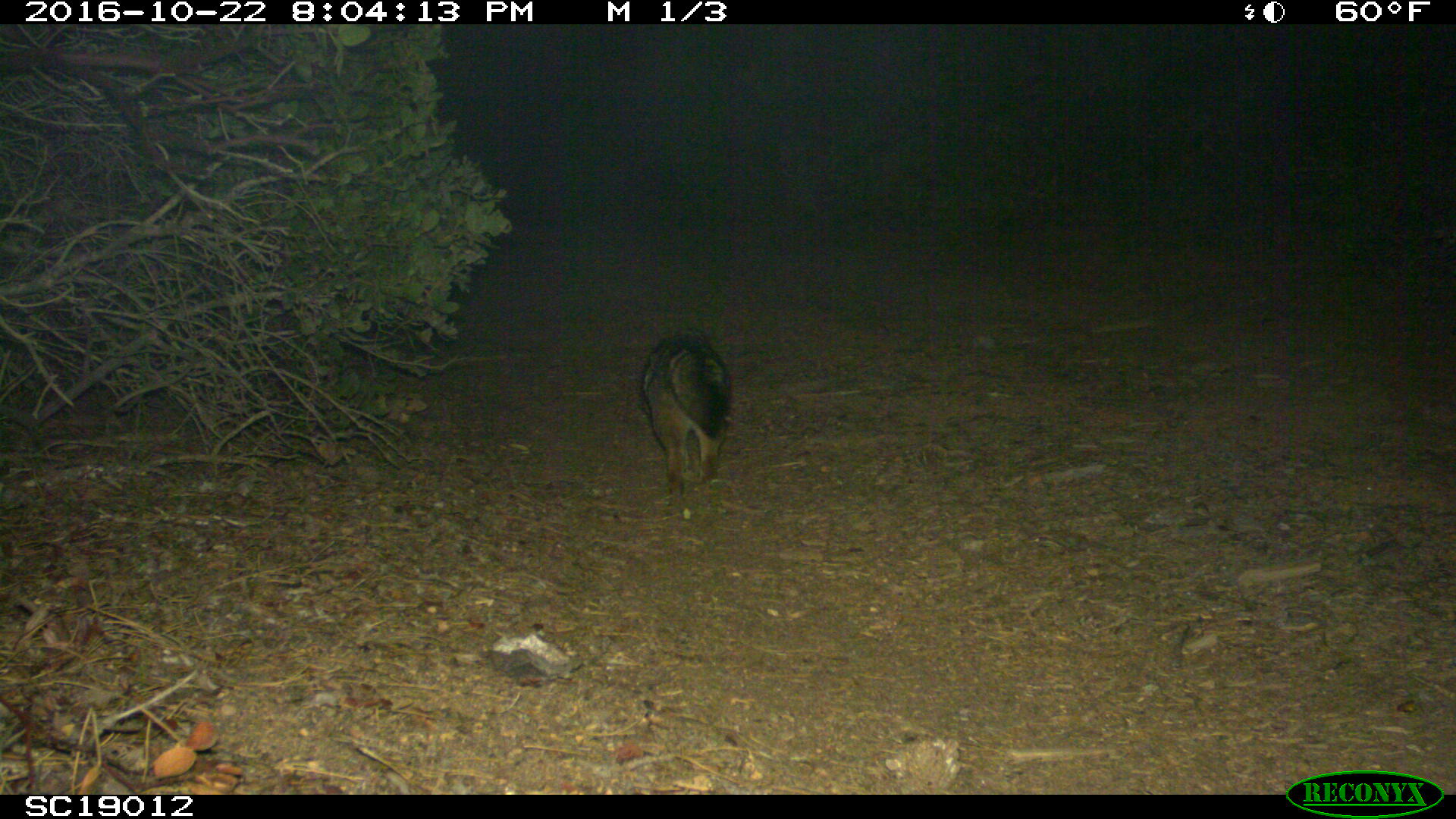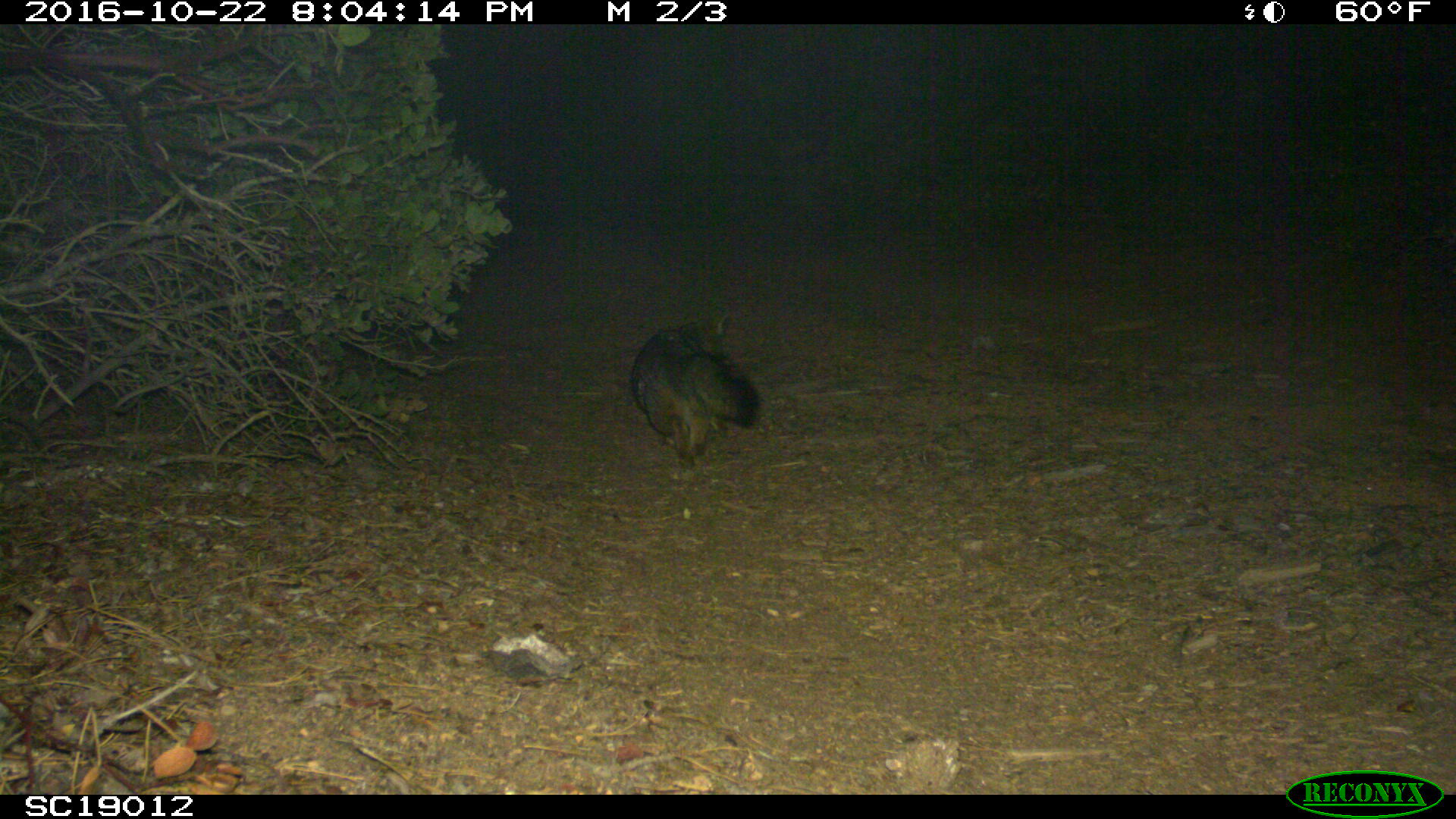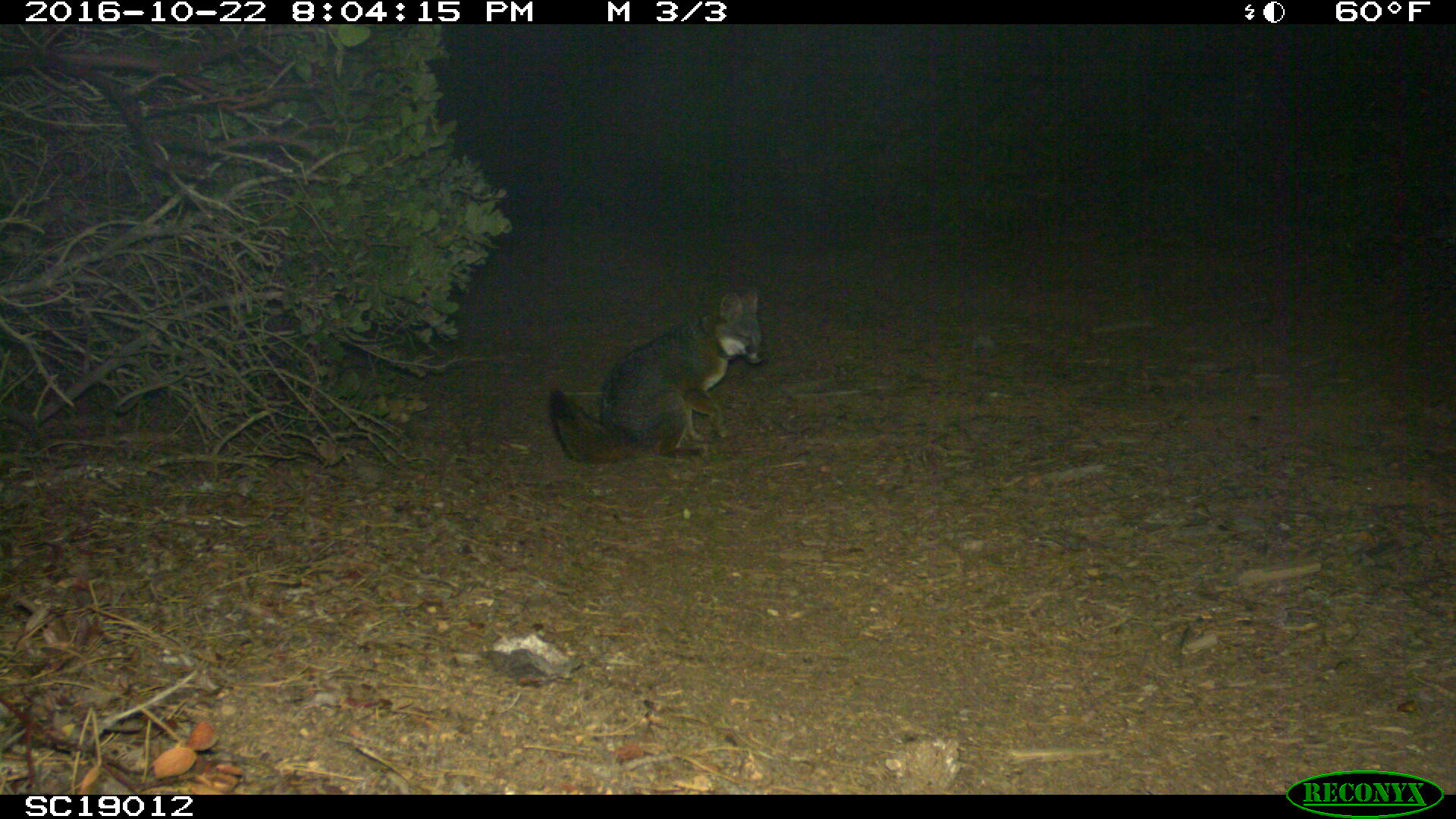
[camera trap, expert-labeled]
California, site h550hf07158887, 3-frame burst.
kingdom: Animalia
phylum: Chordata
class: Mammalia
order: Carnivora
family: Canidae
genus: Urocyon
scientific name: Urocyon littoralis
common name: island fox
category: fox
Fox (island fox) (Urocyon littoralis).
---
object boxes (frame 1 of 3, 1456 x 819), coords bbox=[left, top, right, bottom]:
fox: bbox=[642, 334, 732, 496]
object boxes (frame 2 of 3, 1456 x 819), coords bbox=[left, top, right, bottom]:
fox: bbox=[631, 328, 760, 479]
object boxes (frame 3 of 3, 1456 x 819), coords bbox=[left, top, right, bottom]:
fox: bbox=[551, 292, 764, 462]